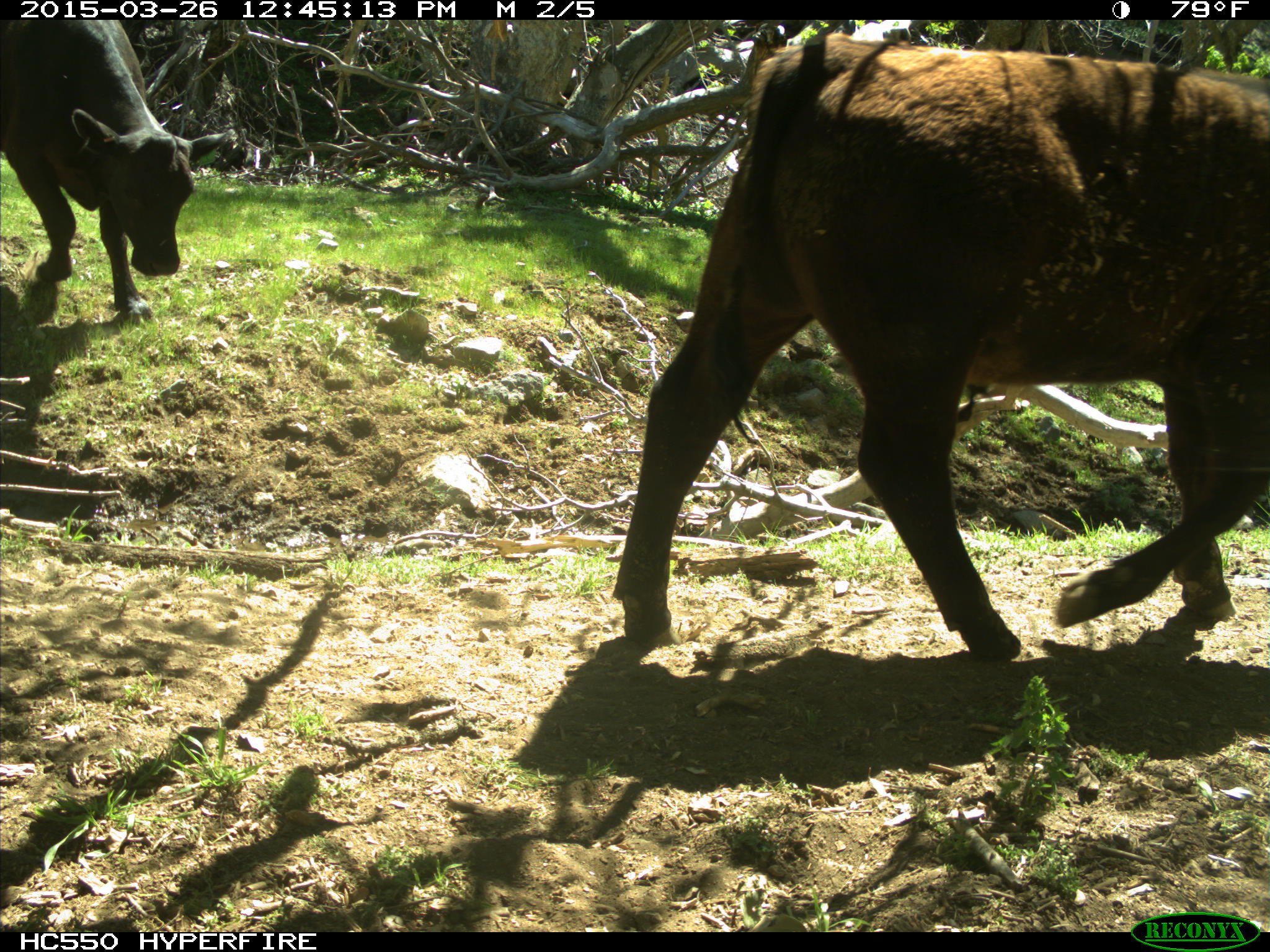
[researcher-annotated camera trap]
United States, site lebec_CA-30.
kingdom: Animalia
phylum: Chordata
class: Mammalia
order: Artiodactyla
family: Bovidae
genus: Bos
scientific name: Bos taurus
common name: domestic cow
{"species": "Bos taurus (domestic cow)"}